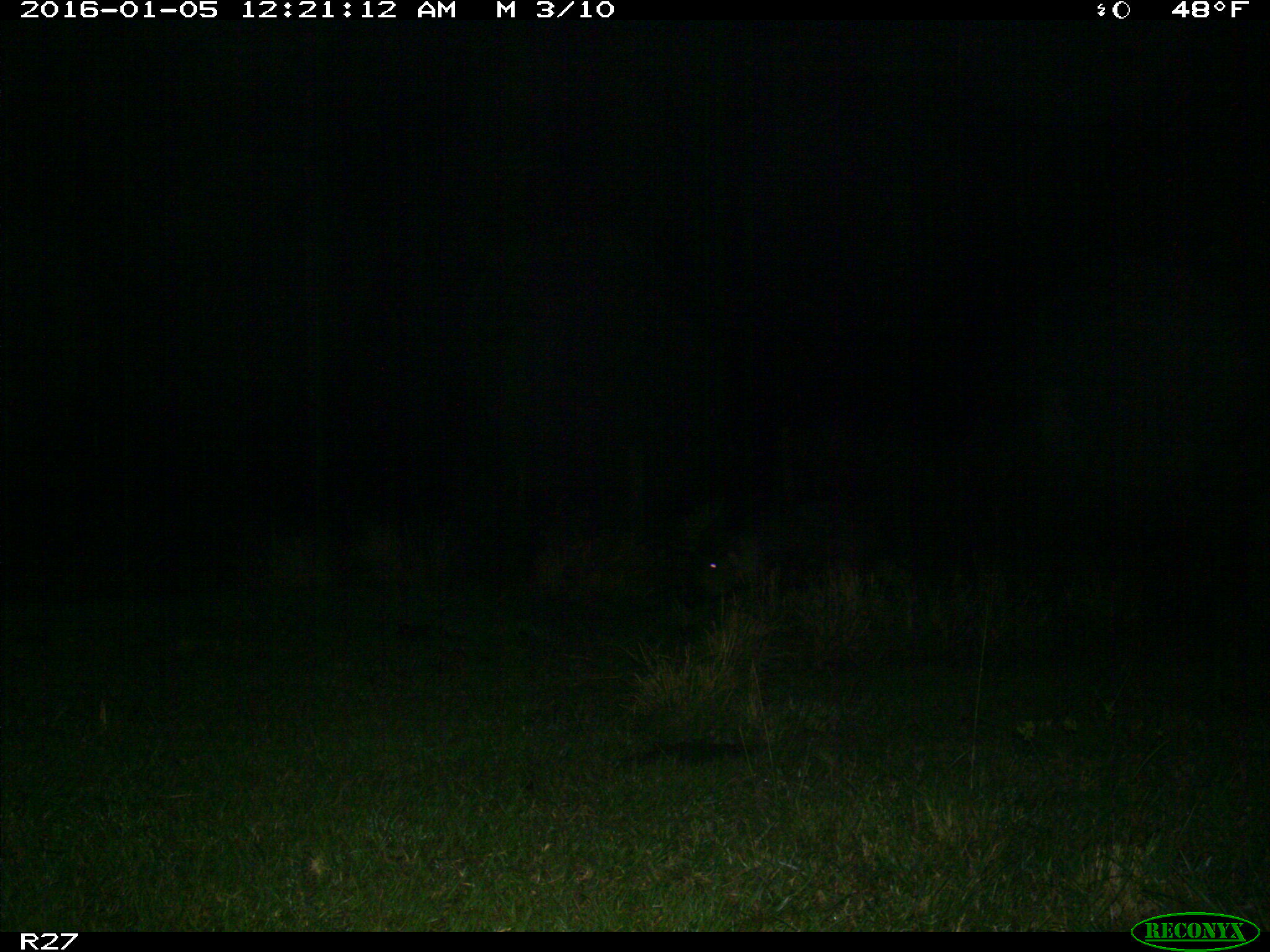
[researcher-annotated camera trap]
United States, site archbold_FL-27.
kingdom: Animalia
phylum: Chordata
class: Mammalia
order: Artiodactyla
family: Suidae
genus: Sus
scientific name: Sus scrofa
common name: wild boar